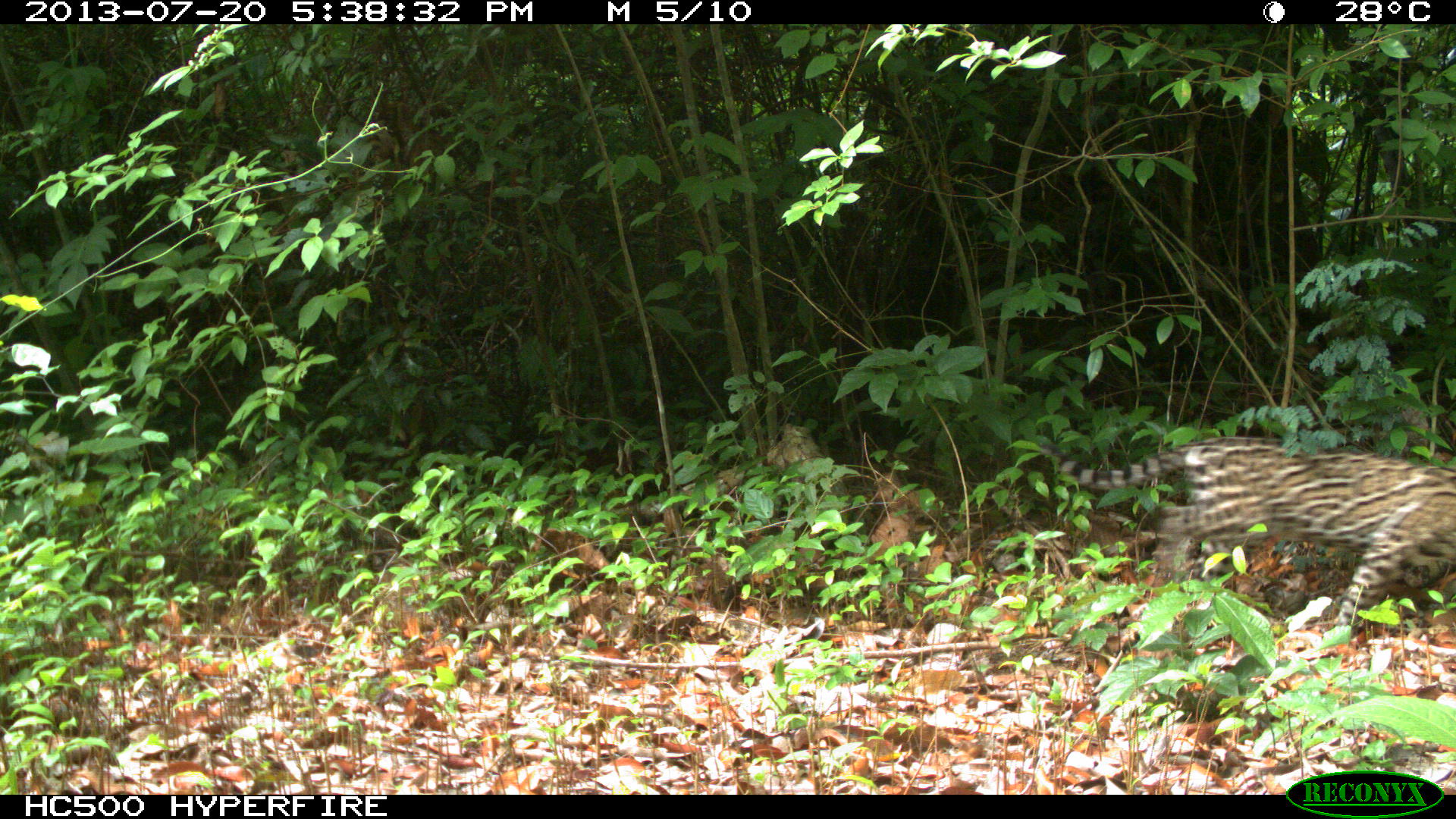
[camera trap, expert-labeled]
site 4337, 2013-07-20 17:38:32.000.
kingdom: Animalia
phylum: Chordata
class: Mammalia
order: Carnivora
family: Felidae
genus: Leopardus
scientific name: Leopardus pardalis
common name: ocelot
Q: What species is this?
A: Leopardus pardalis (ocelot).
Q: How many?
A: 1.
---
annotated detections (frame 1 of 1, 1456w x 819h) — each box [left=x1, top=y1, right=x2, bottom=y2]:
leopardus pardalis: [left=1041, top=434, right=1456, bottom=633]